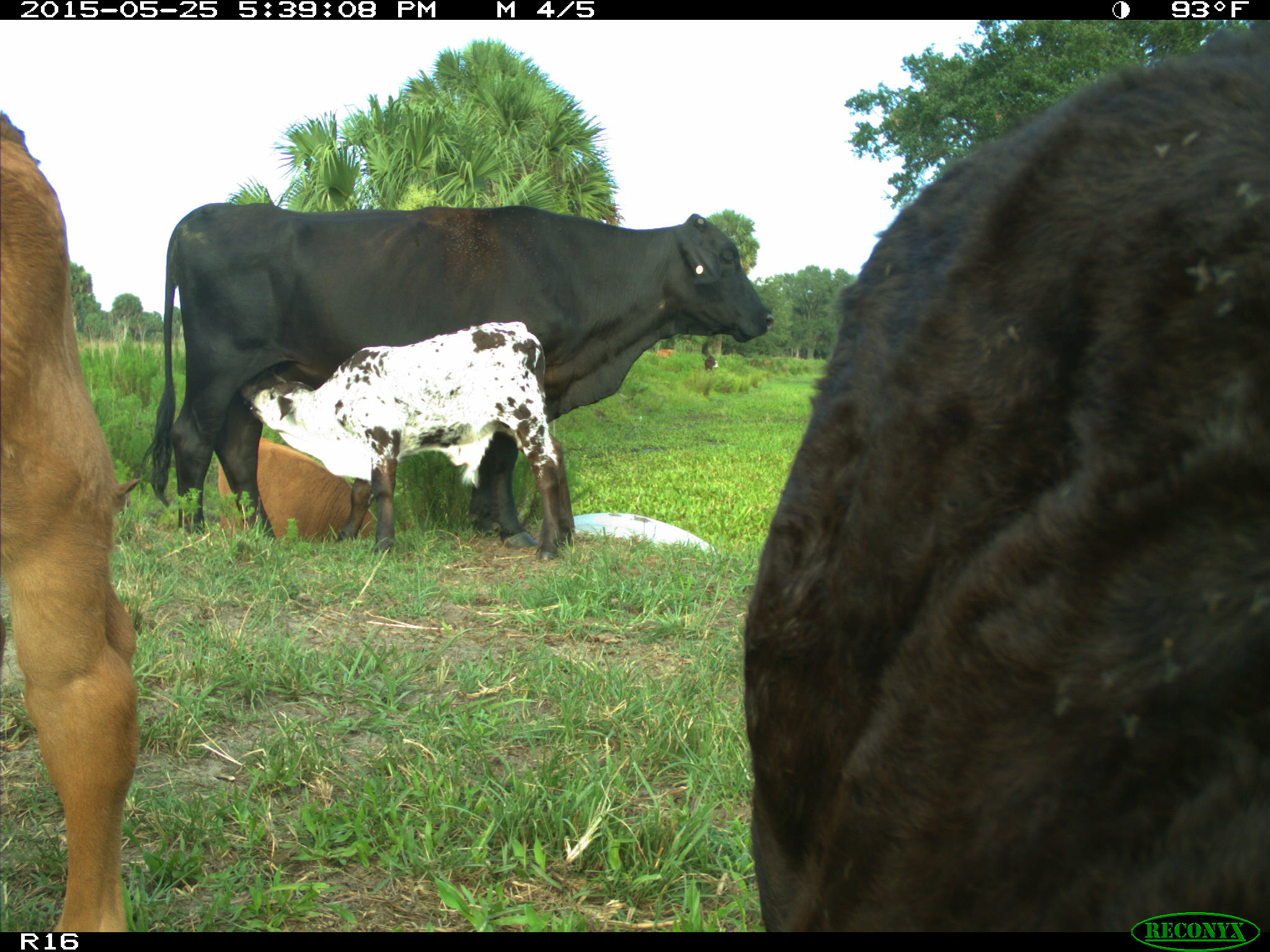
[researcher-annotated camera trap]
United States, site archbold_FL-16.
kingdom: Animalia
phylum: Chordata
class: Mammalia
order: Artiodactyla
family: Bovidae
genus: Bos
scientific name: Bos taurus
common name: domestic cow